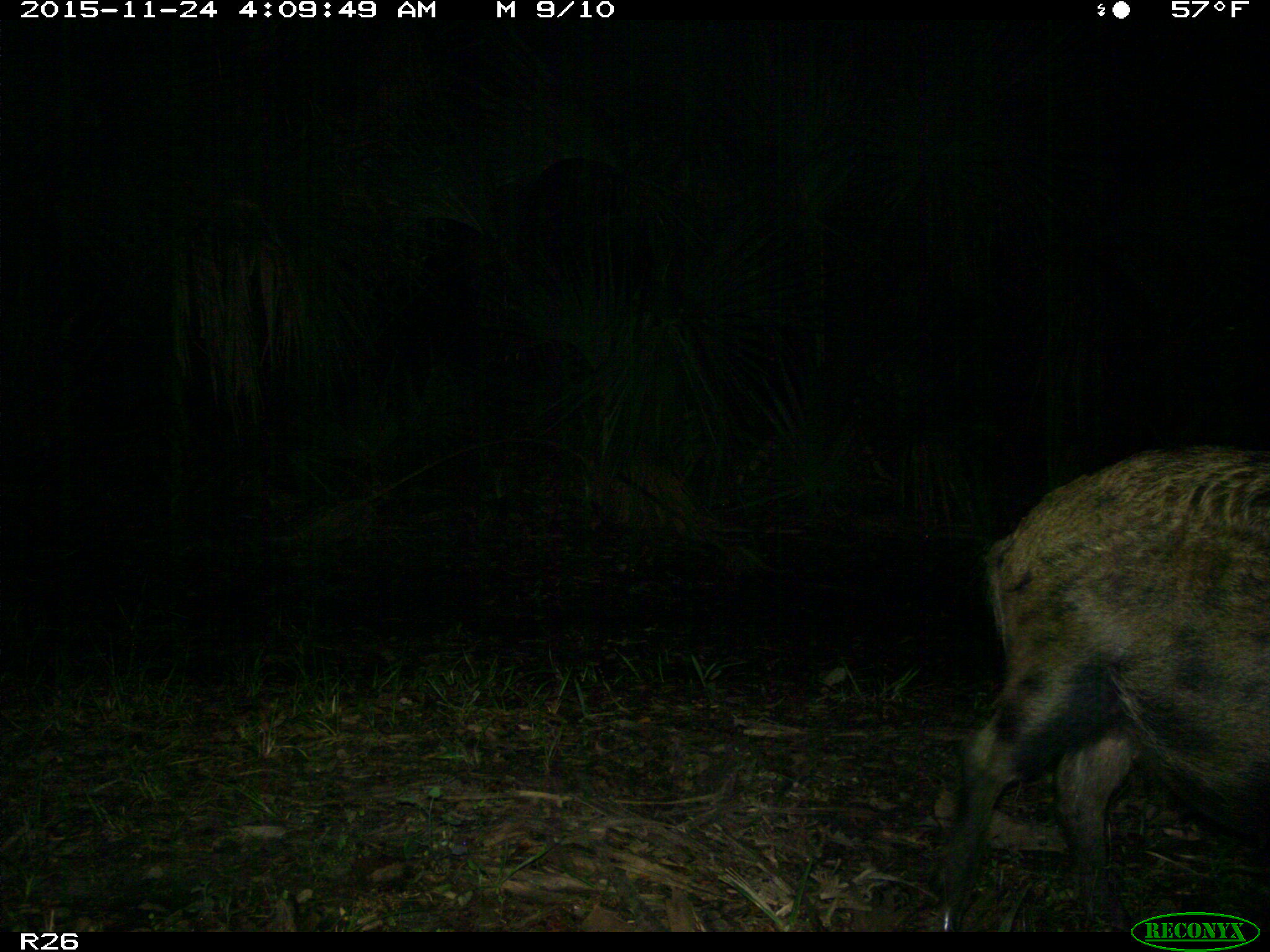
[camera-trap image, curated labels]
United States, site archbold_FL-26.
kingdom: Animalia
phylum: Chordata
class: Mammalia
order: Artiodactyla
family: Suidae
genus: Sus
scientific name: Sus scrofa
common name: wild boar